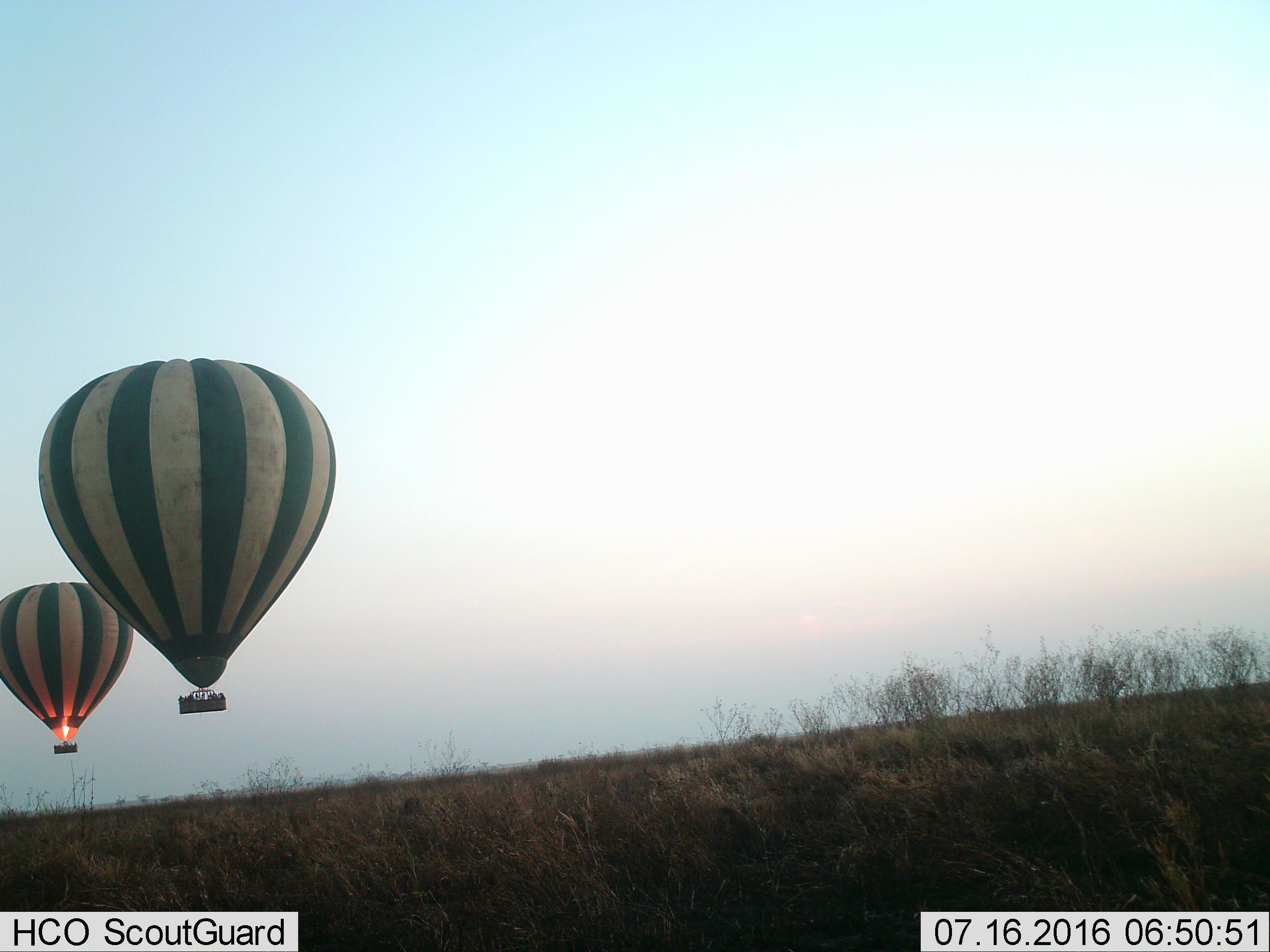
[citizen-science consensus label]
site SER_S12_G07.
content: unidentified animal